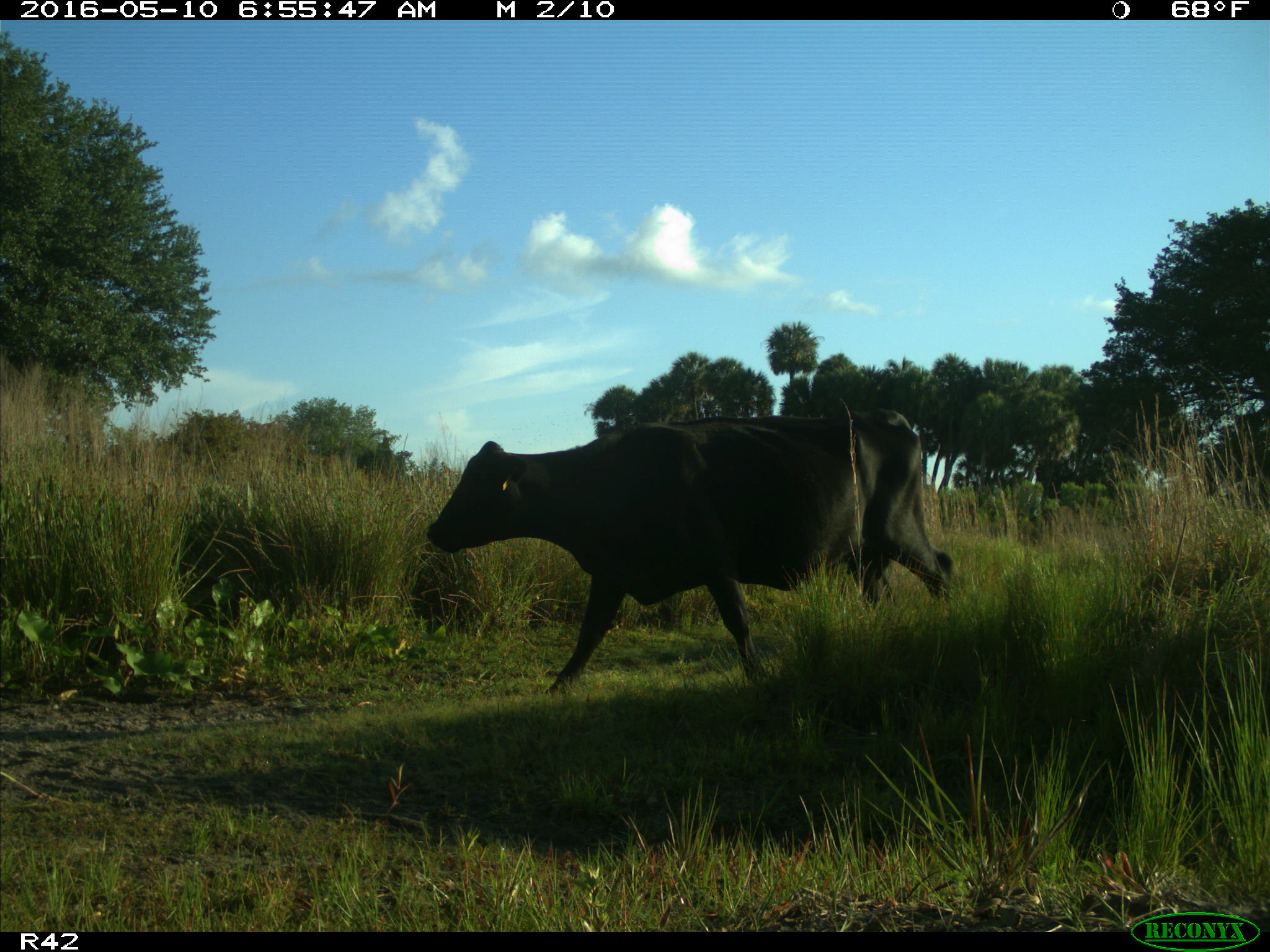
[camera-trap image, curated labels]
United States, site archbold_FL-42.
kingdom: Animalia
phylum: Chordata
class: Mammalia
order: Artiodactyla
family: Bovidae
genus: Bos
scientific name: Bos taurus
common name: domestic cow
Bos taurus (domestic cow).